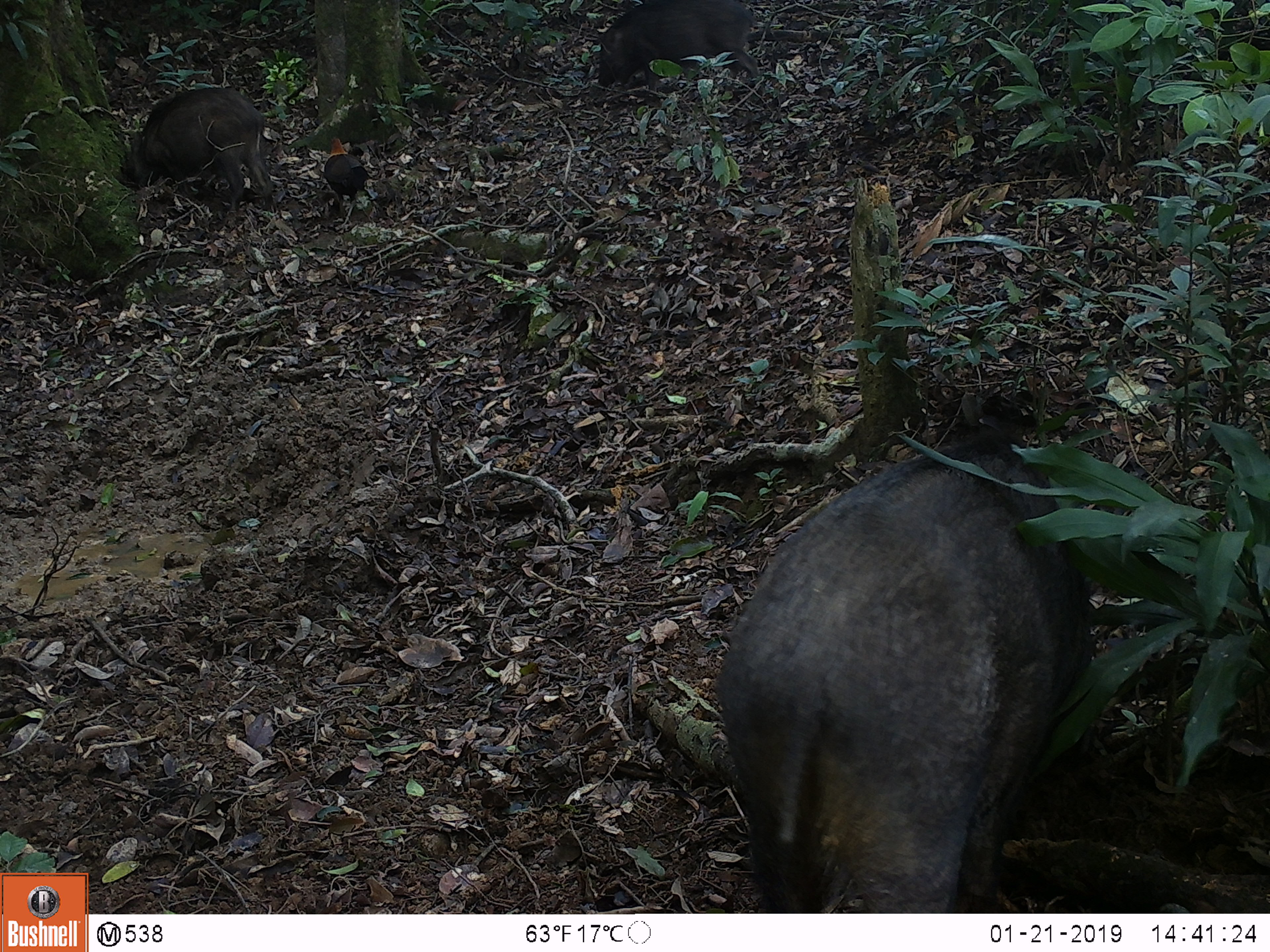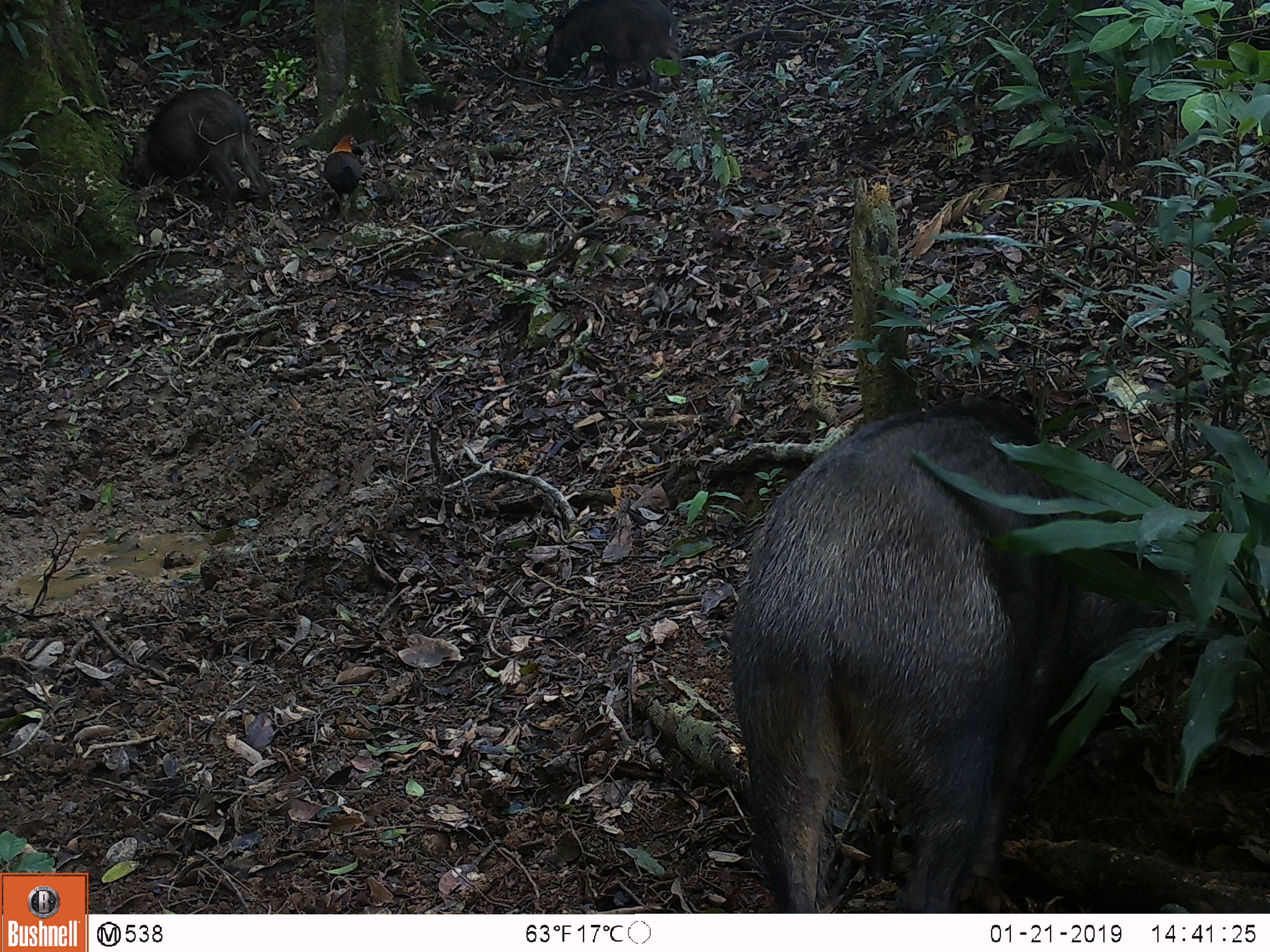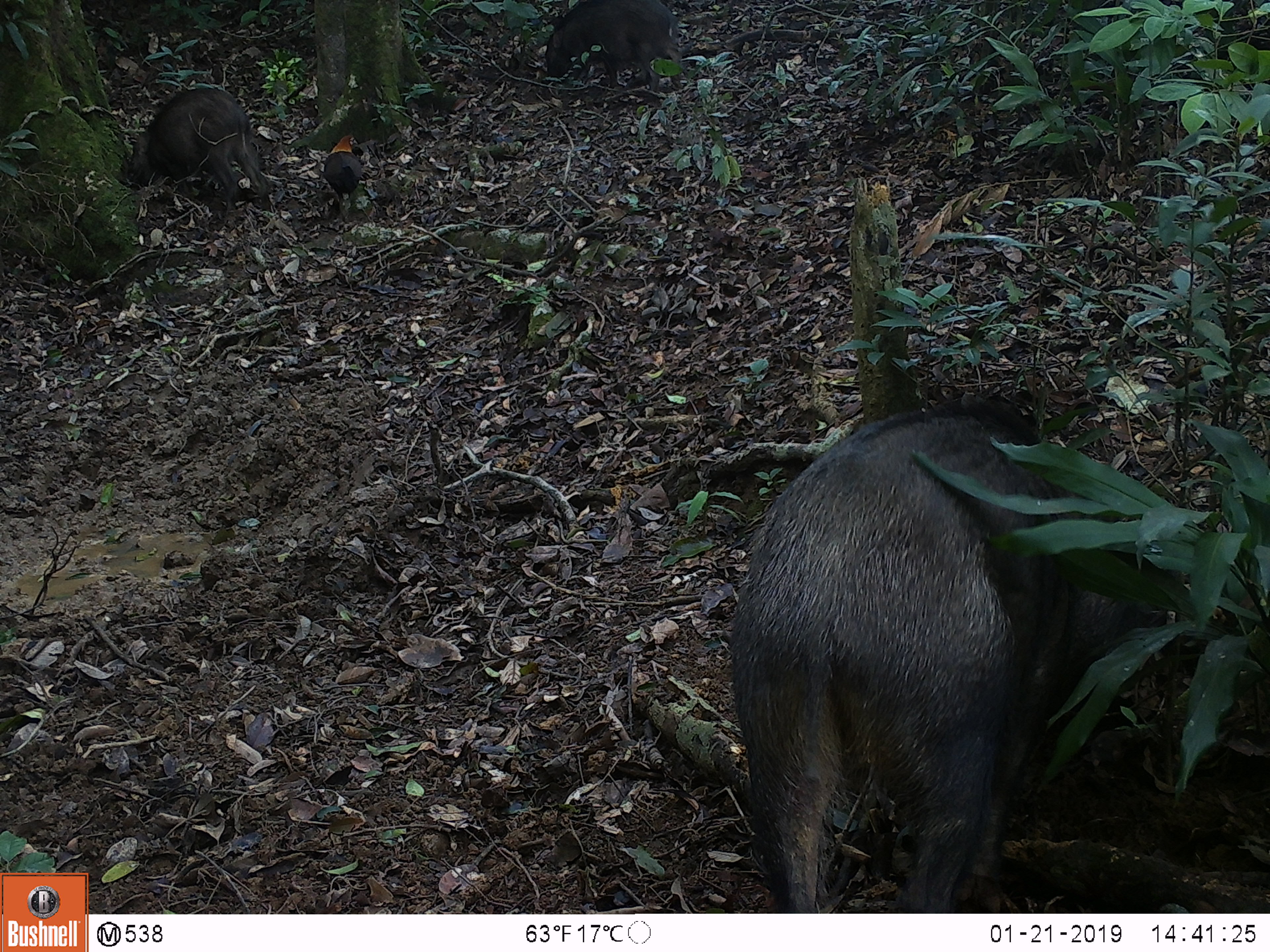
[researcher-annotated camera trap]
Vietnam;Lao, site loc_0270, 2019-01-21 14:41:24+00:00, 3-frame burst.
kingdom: Animalia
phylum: Chordata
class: Mammalia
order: Artiodactyla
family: Suidae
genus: Sus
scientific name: Sus scrofa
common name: eurasian wild pig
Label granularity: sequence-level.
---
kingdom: Animalia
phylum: Chordata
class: Aves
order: Galliformes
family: Phasianidae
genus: Gallus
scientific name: Gallus gallus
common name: red junglefowl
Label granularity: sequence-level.